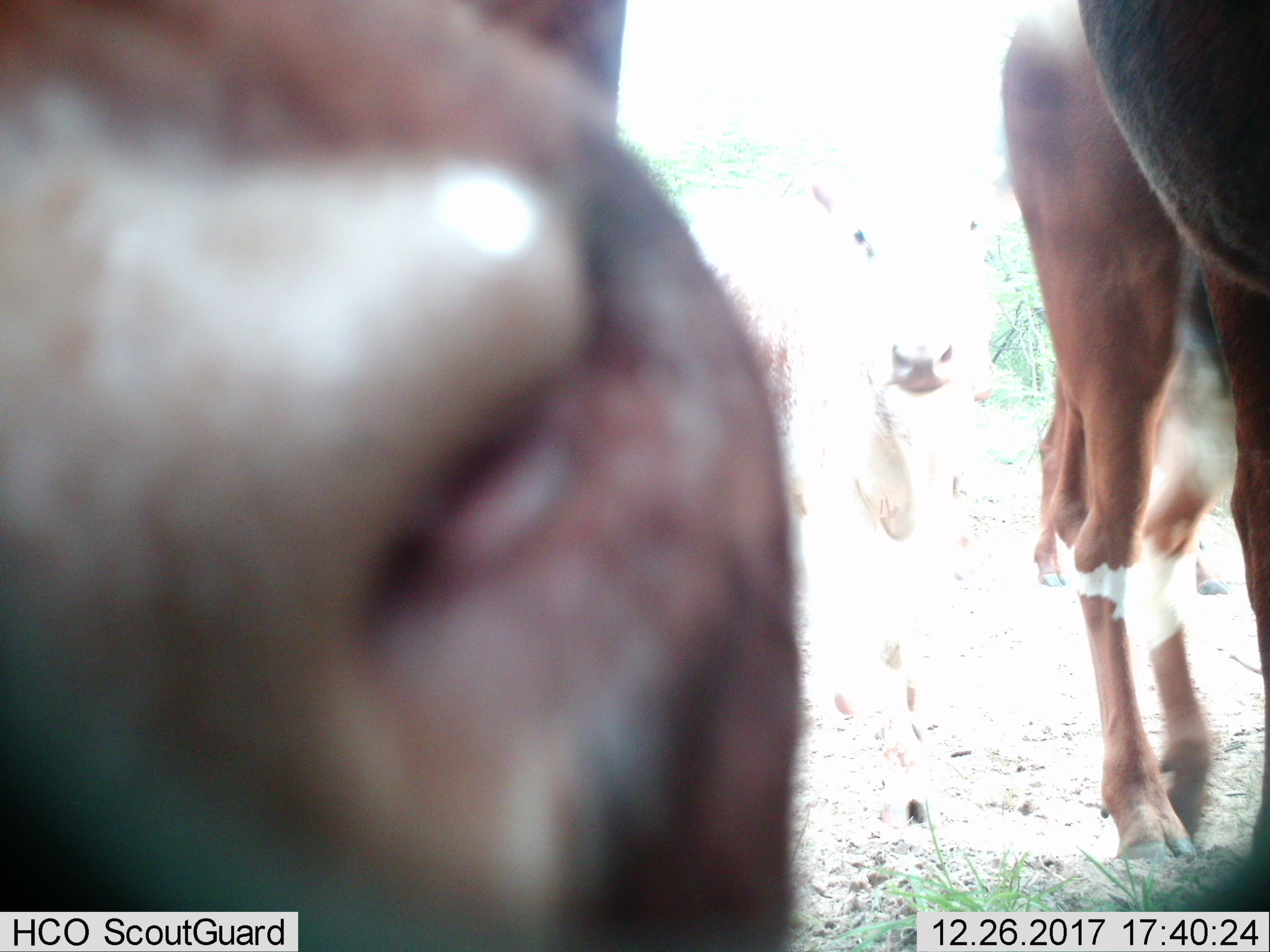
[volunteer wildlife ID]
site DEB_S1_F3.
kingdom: Animalia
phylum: Chordata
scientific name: Vertebrata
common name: domestic animal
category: domesticanimal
Domesticanimal (domestic animal) (Vertebrata), count 4. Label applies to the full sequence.